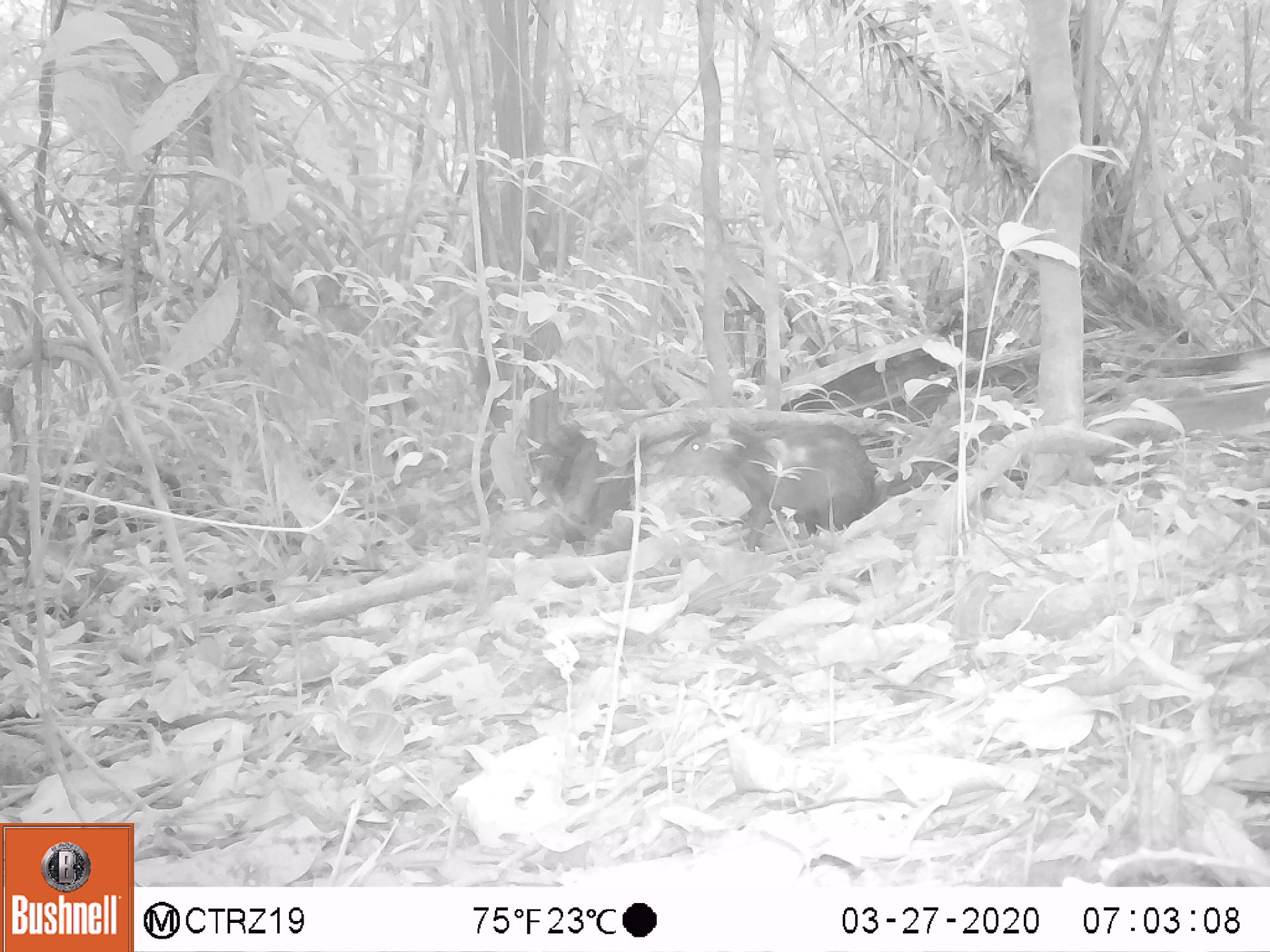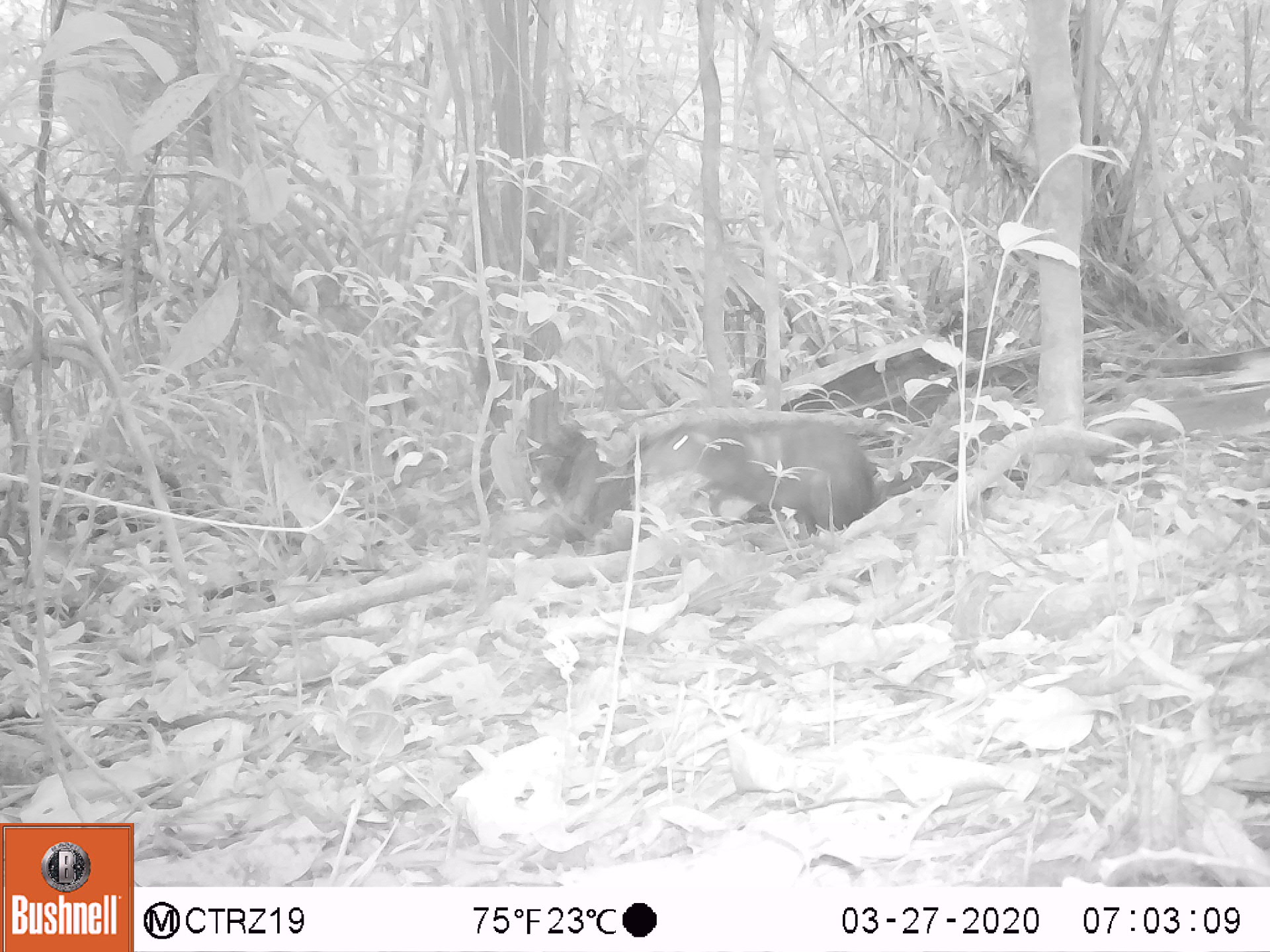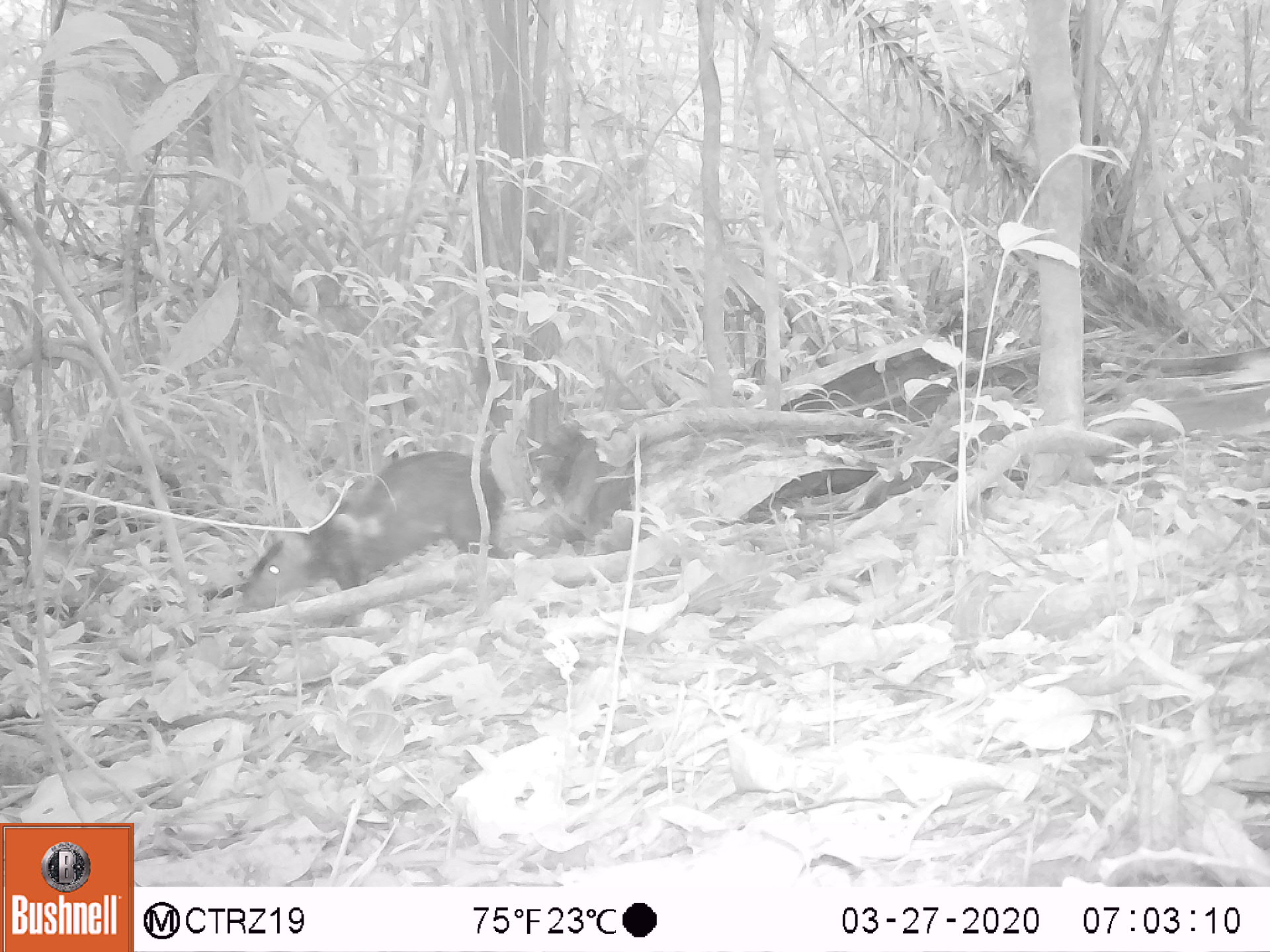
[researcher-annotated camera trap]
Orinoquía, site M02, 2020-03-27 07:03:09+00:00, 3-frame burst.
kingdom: Animalia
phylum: Chordata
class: Mammalia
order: Rodentia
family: Dasyproctidae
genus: Dasyprocta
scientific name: Dasyprocta fuliginosa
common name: black agouti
Black agouti (Dasyprocta fuliginosa).